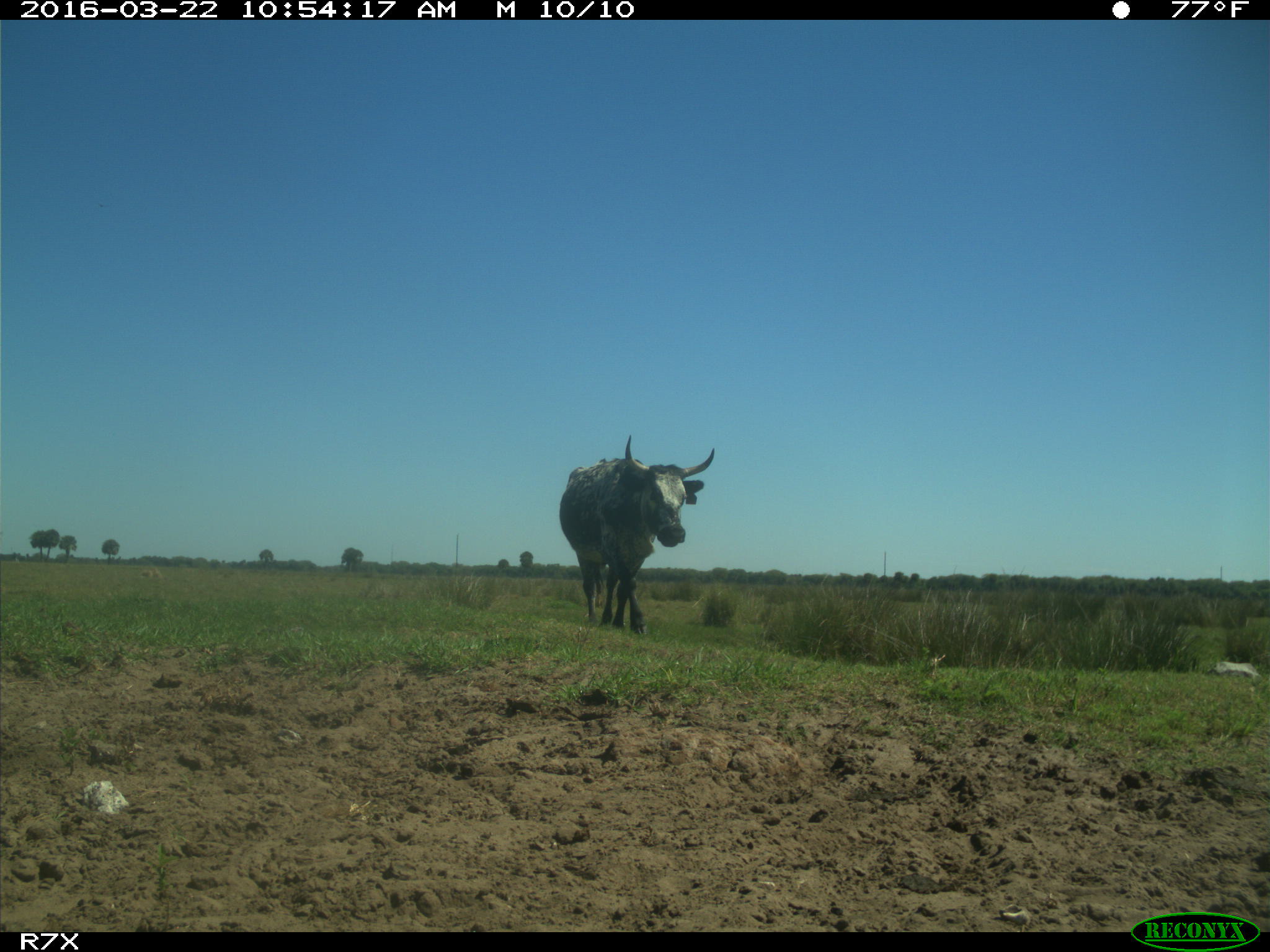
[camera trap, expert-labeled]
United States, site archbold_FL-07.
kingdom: Animalia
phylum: Chordata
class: Mammalia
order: Artiodactyla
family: Bovidae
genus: Bos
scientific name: Bos taurus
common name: domestic cow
Bos taurus (domestic cow).